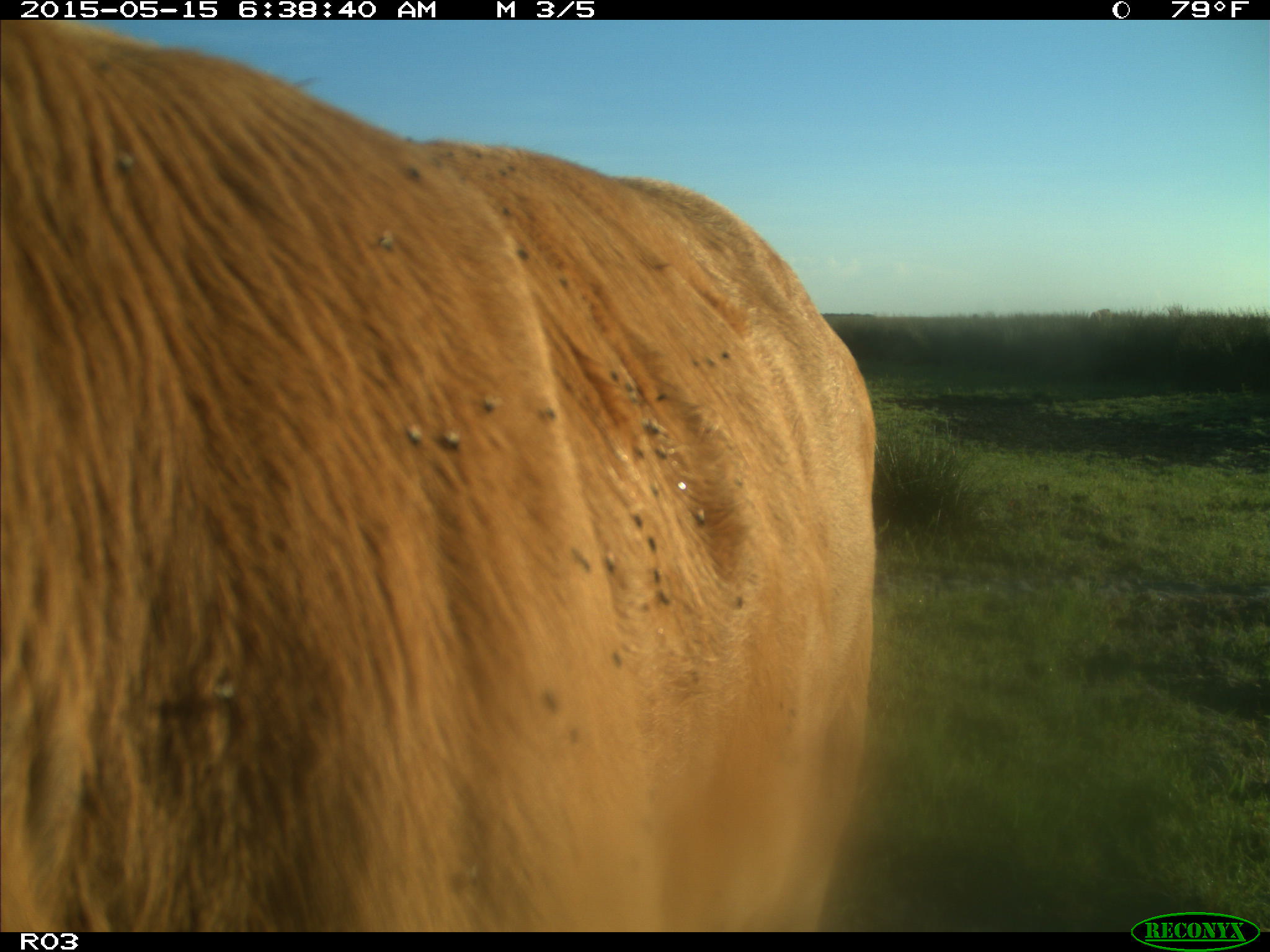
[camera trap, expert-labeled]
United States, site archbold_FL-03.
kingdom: Animalia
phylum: Chordata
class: Mammalia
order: Artiodactyla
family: Bovidae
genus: Bos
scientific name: Bos taurus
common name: domestic cow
Bos taurus (domestic cow).